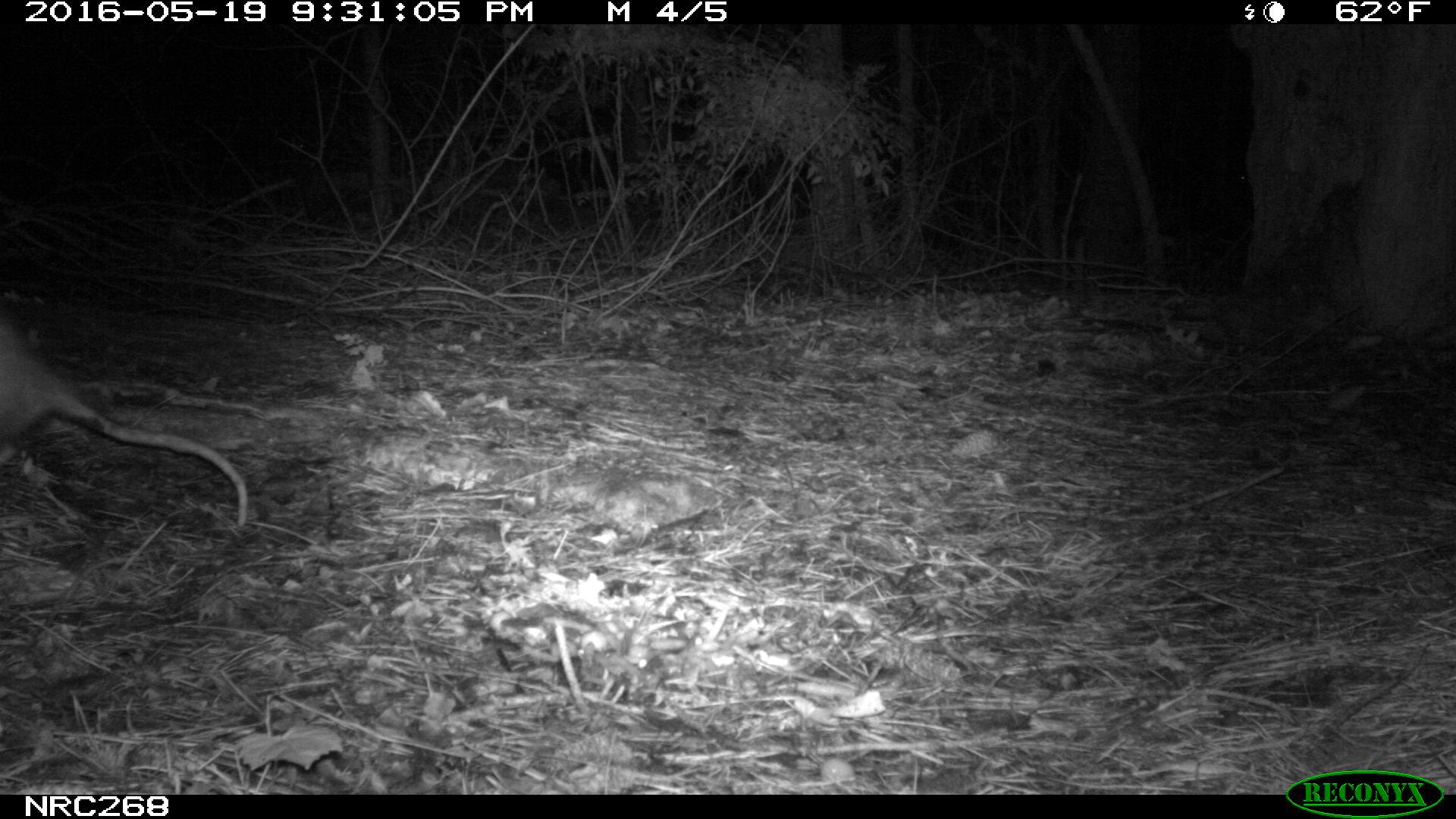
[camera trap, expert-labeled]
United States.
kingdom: Animalia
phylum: Chordata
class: Mammalia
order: Didelphimorphia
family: Didelphidae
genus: Didelphis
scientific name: Didelphis virginiana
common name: virginia opossum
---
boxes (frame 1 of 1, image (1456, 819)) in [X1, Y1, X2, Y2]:
Virginia Opossum: [0, 333, 265, 546]